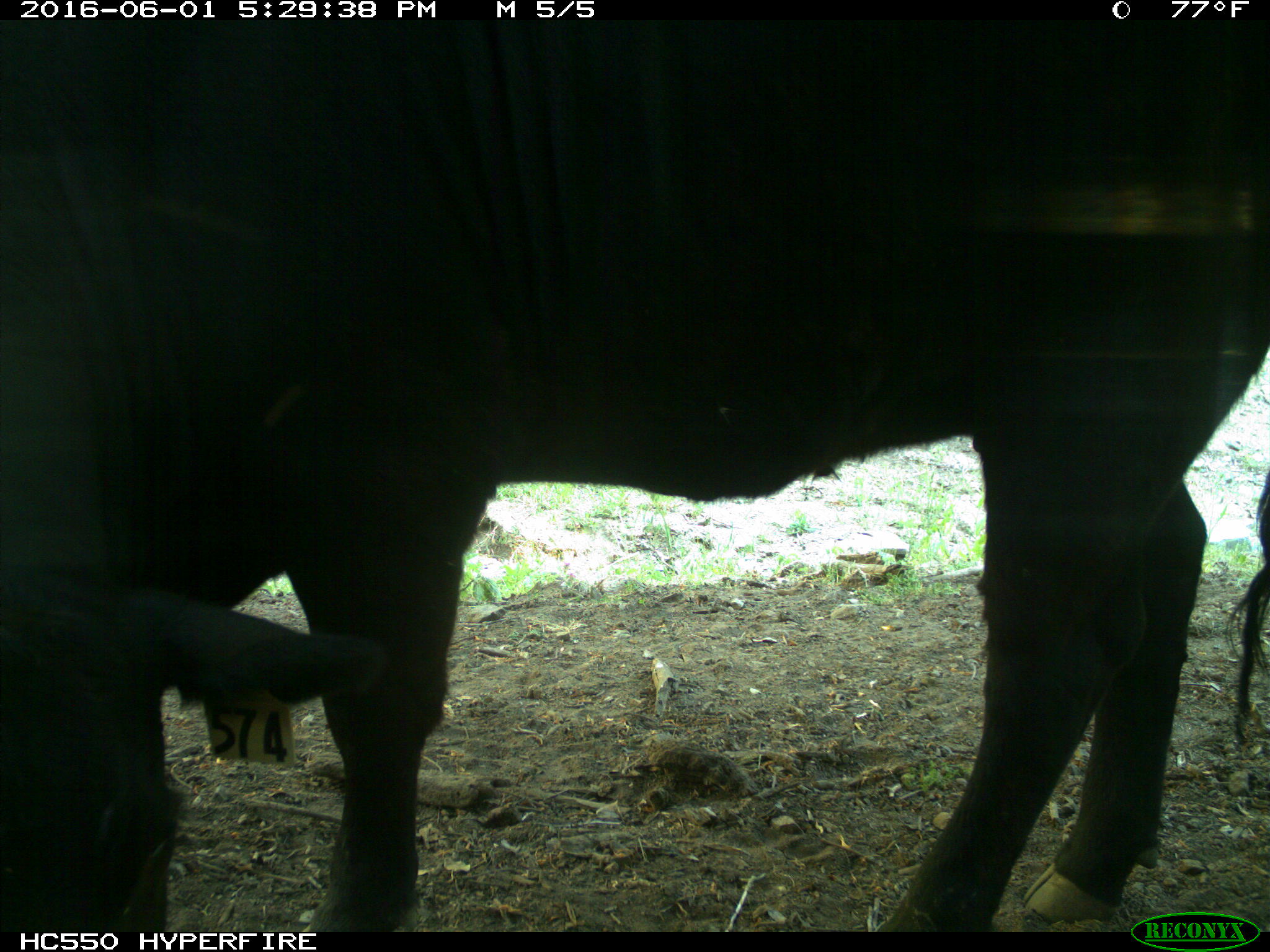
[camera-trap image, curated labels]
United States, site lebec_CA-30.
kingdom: Animalia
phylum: Chordata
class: Mammalia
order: Artiodactyla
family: Bovidae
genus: Bos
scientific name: Bos taurus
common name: domestic cow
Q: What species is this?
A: Bos taurus (domestic cow).